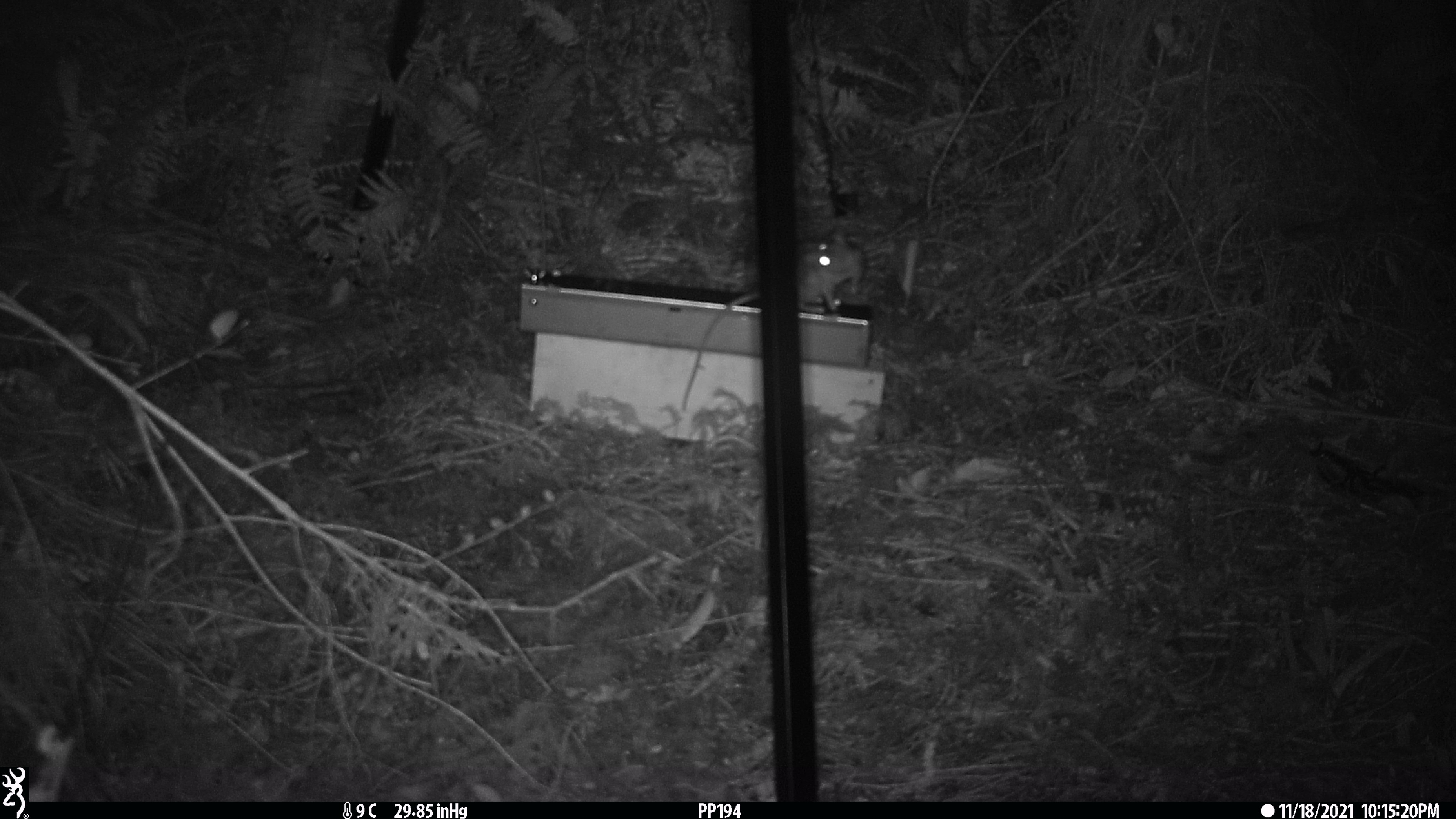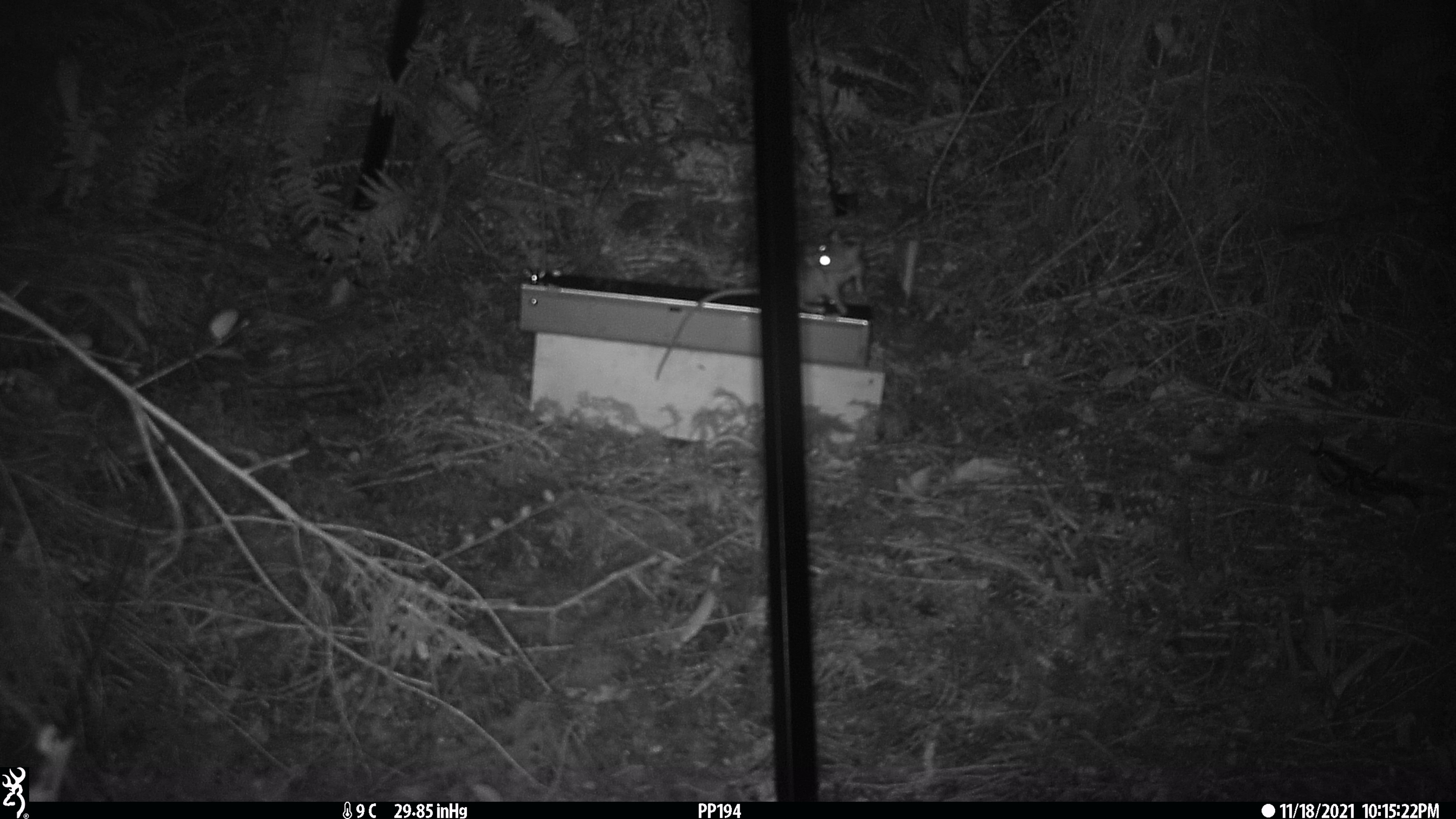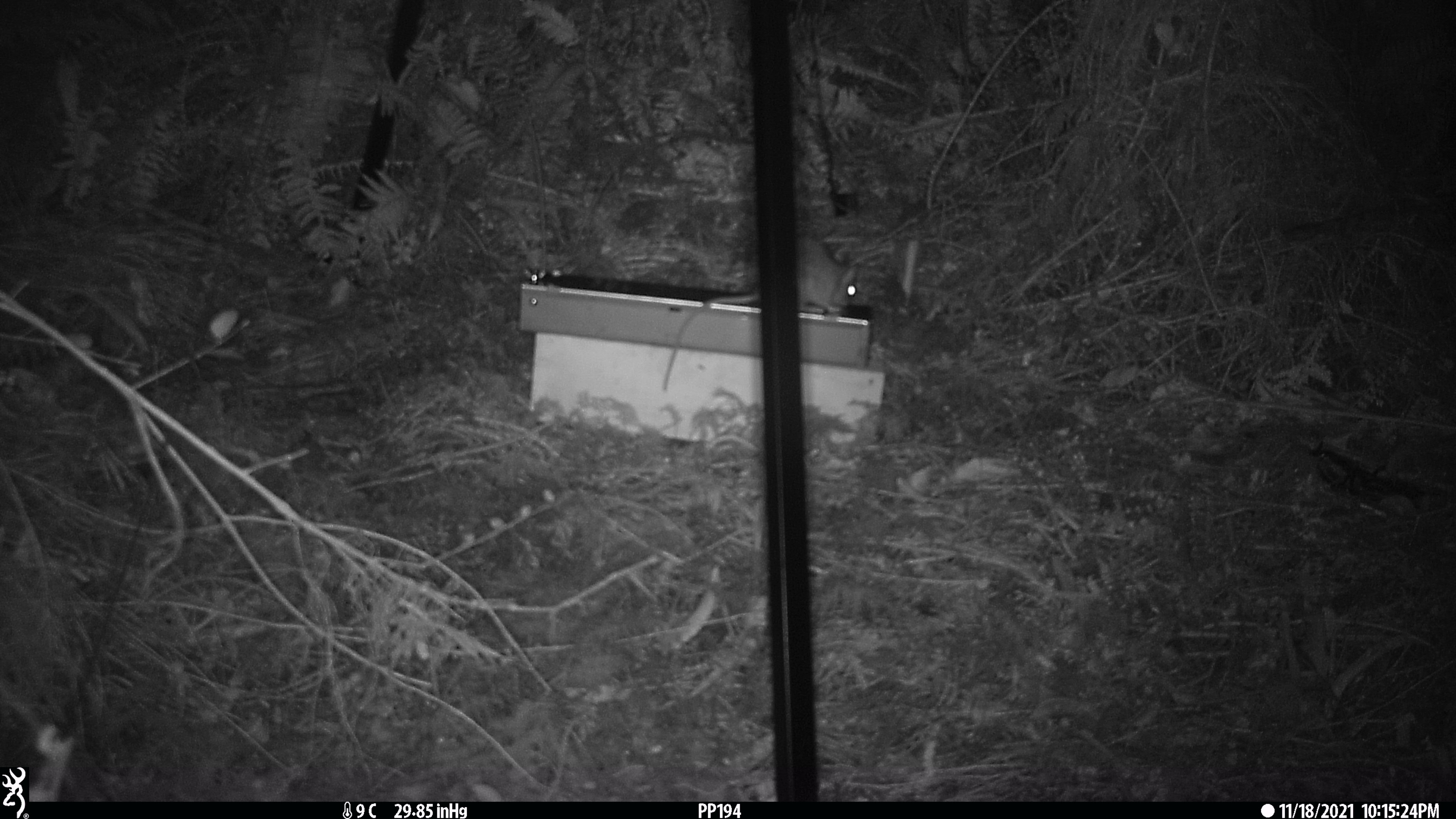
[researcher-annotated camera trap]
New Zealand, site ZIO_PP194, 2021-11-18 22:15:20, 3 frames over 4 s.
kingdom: Animalia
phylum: Chordata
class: Mammalia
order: Rodentia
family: Muridae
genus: Rattus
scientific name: Rattus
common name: rat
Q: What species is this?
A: Rat (Rattus).